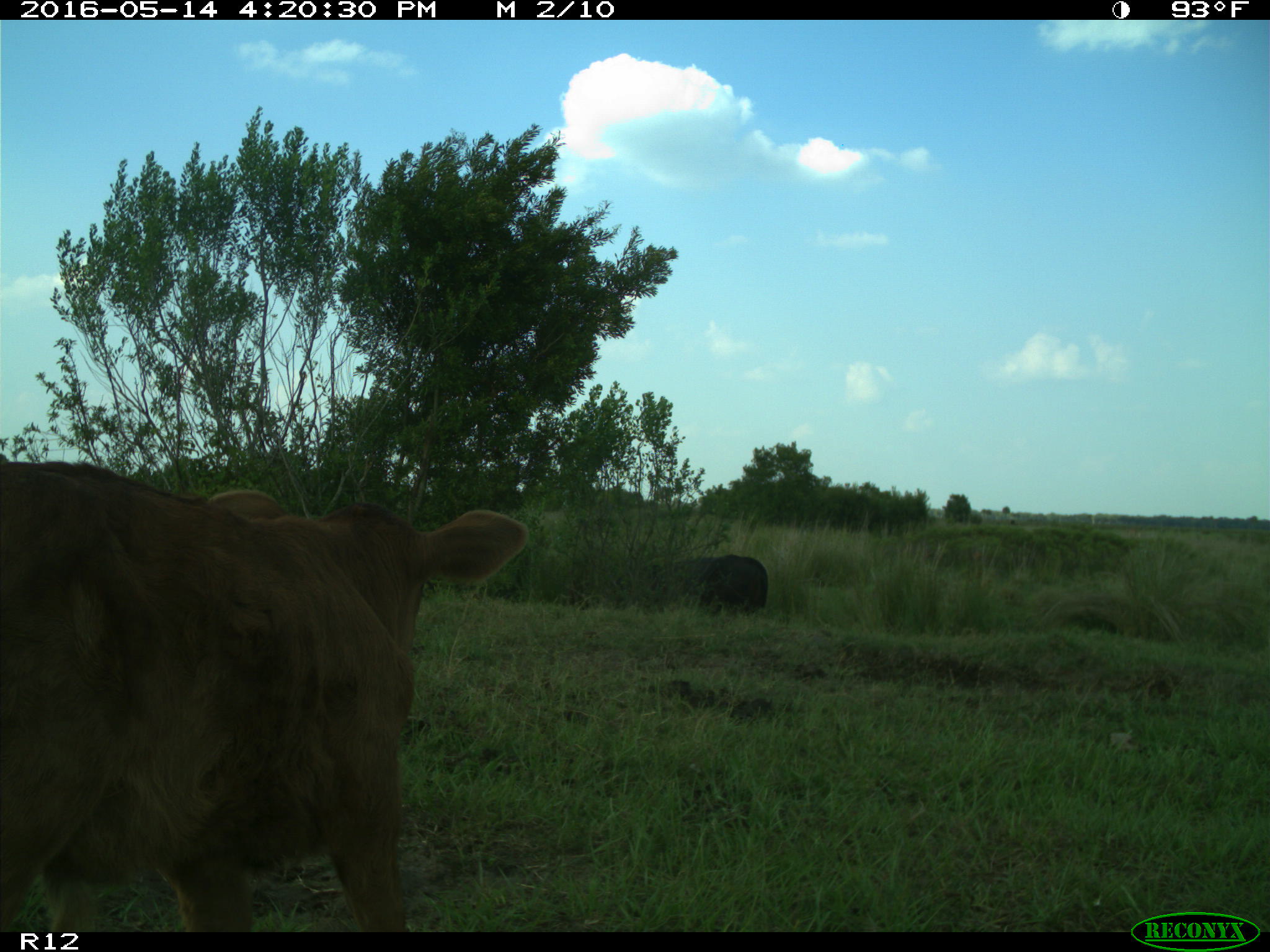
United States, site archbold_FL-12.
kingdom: Animalia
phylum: Chordata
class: Mammalia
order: Artiodactyla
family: Bovidae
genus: Bos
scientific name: Bos taurus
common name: domestic cow